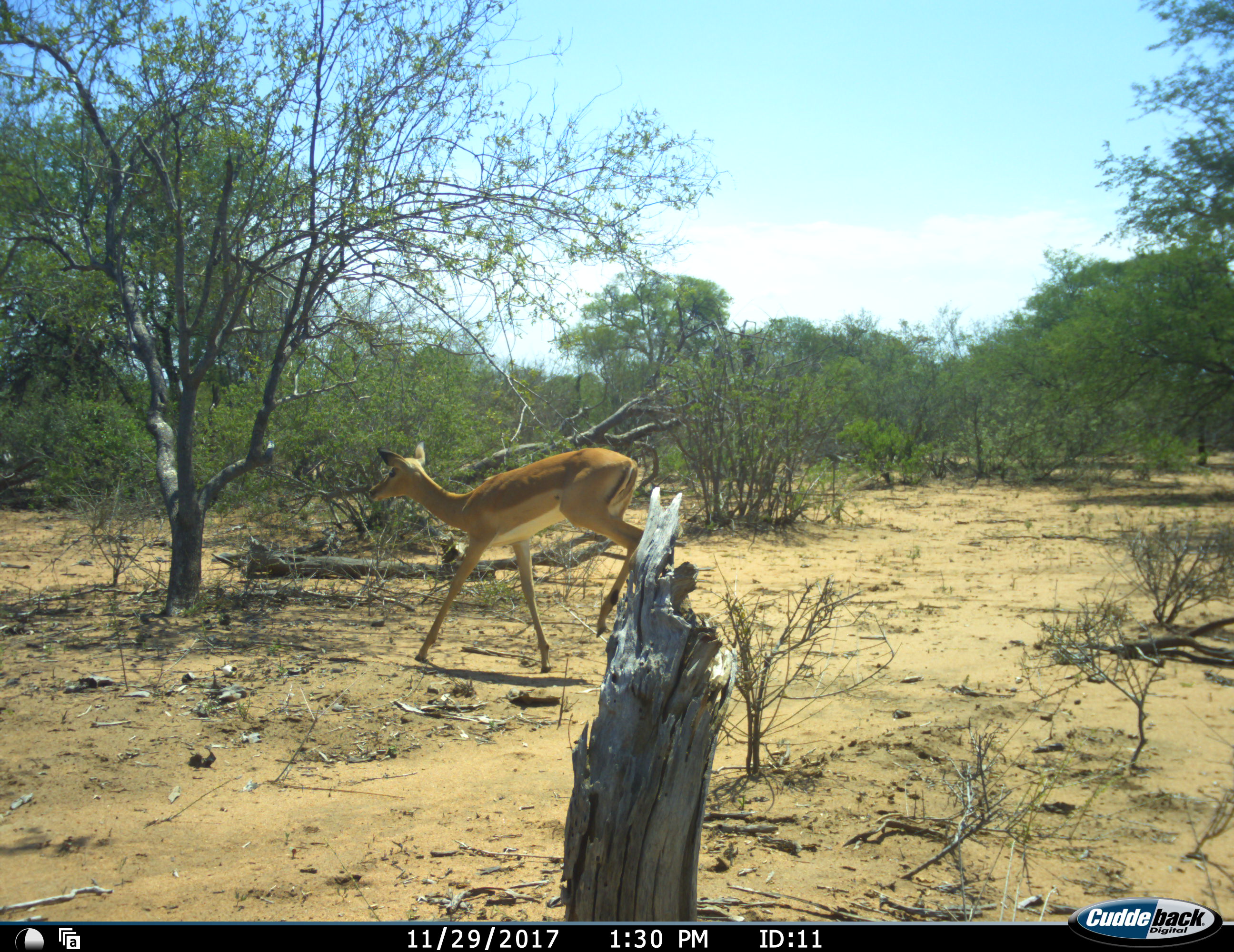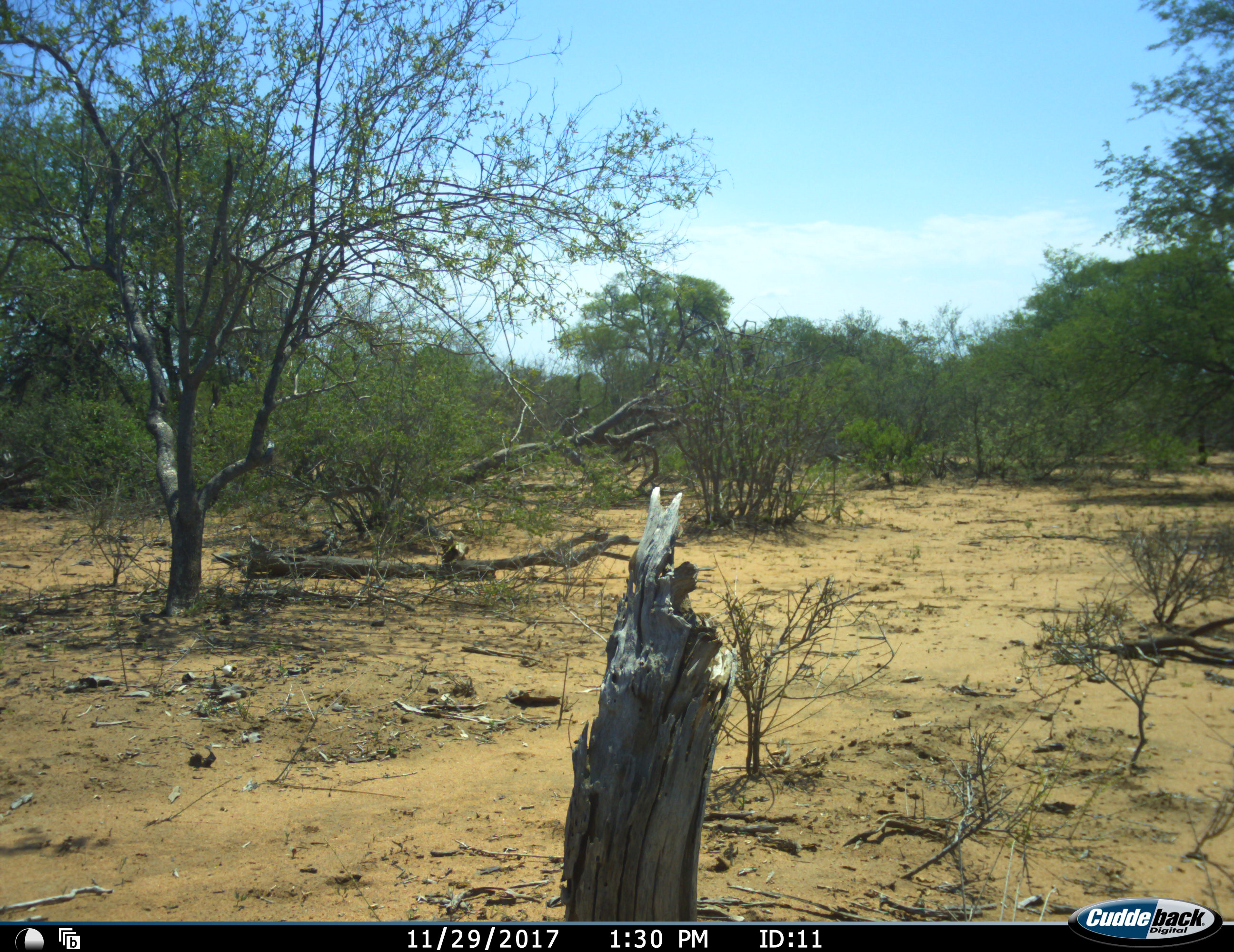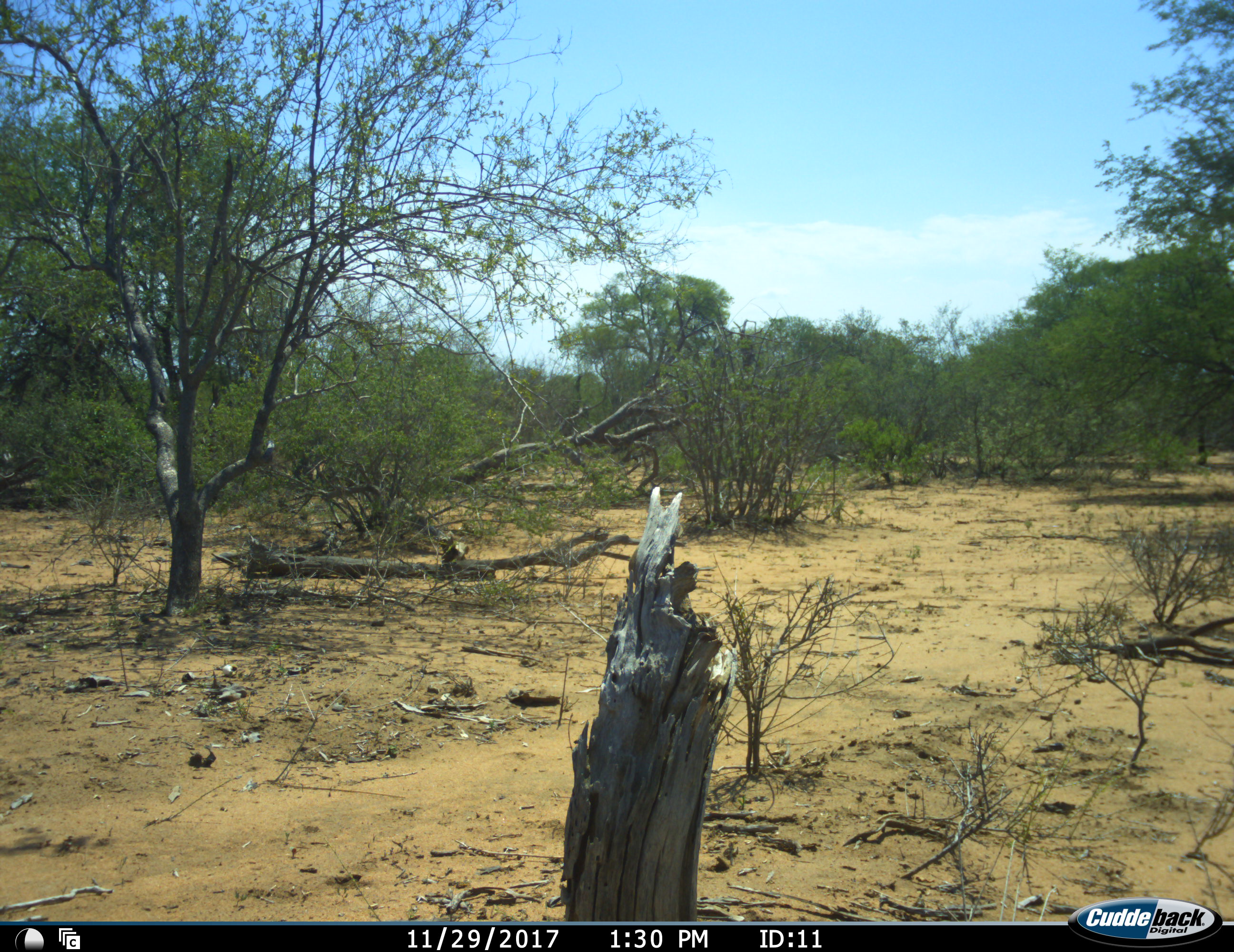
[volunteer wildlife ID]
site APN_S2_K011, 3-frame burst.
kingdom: Animalia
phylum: Chordata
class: Mammalia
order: Artiodactyla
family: Bovidae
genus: Aepyceros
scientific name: Aepyceros melampus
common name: impala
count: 1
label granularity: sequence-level